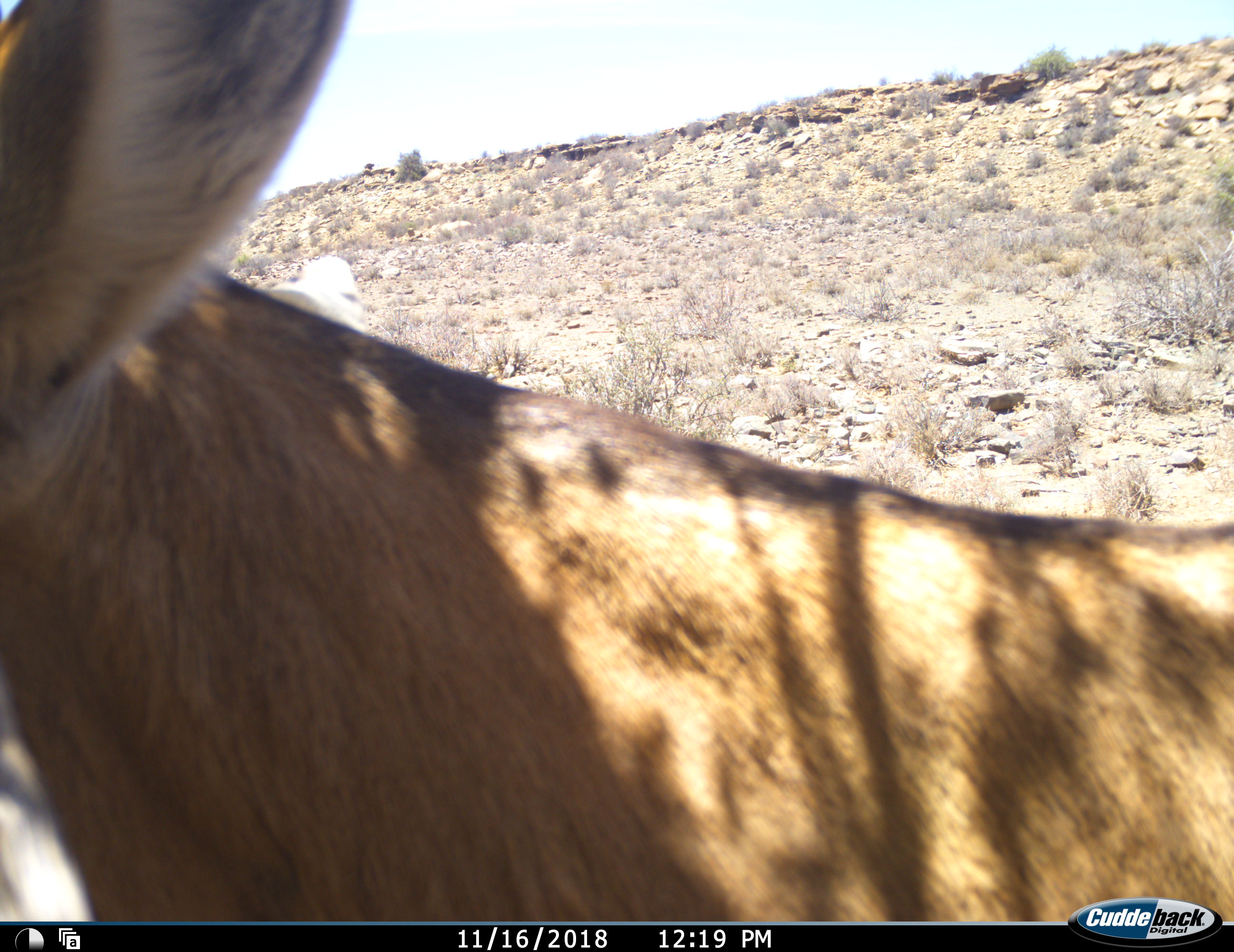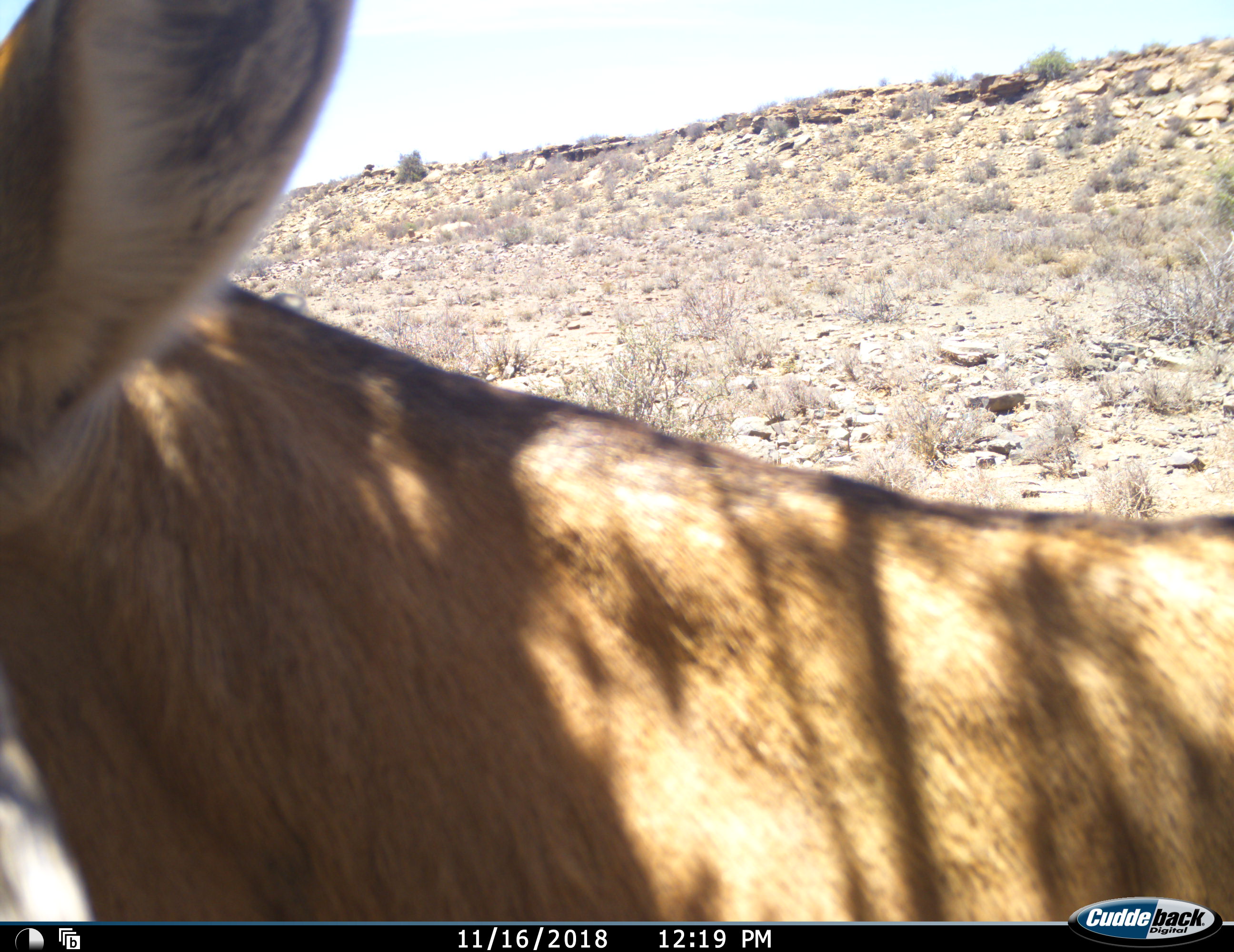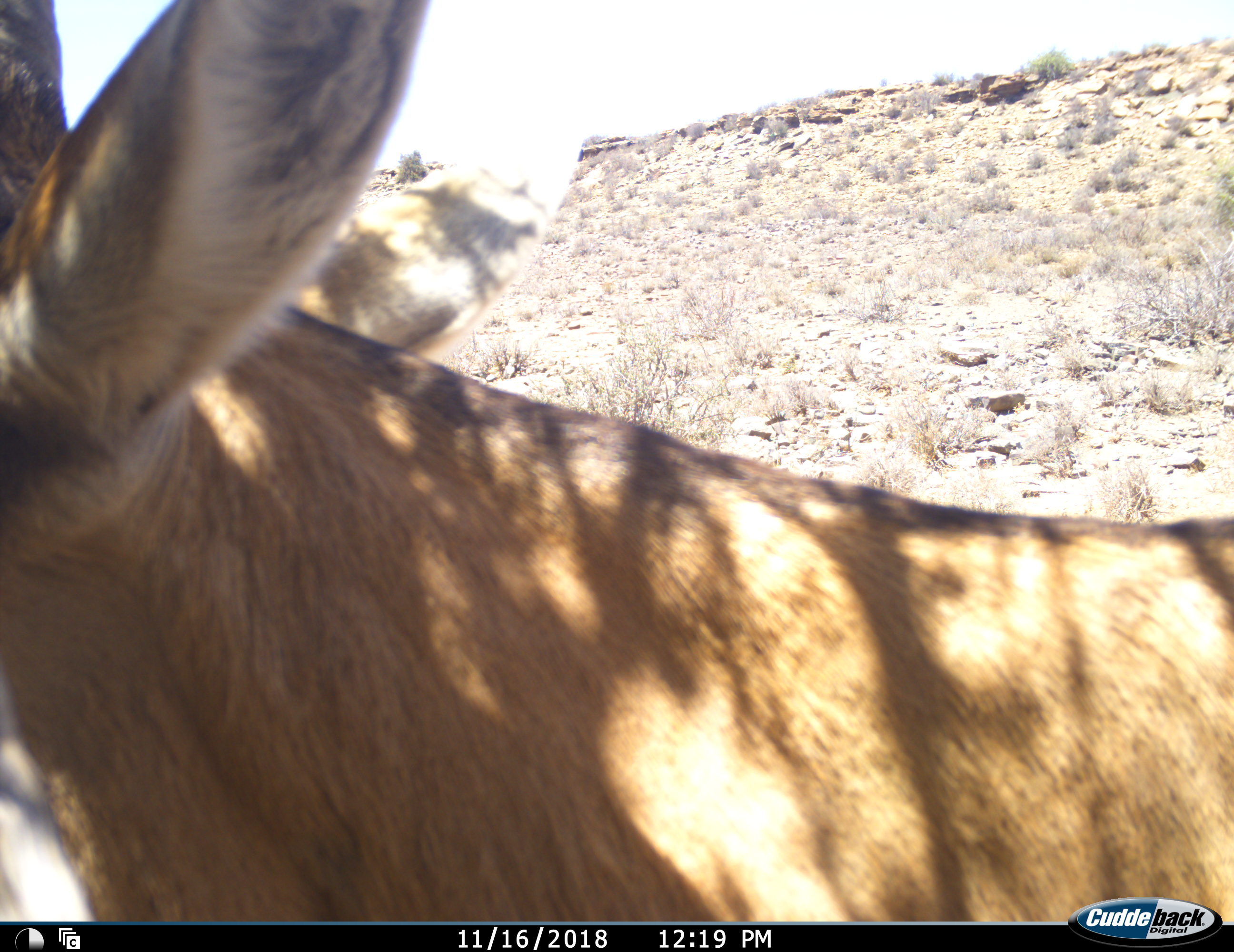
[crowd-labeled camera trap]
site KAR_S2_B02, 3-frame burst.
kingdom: Animalia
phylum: Chordata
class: Mammalia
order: Artiodactyla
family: Bovidae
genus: Alcelaphus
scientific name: Alcelaphus buselaphus caama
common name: red hartebeest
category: hartebeestred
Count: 1.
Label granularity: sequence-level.